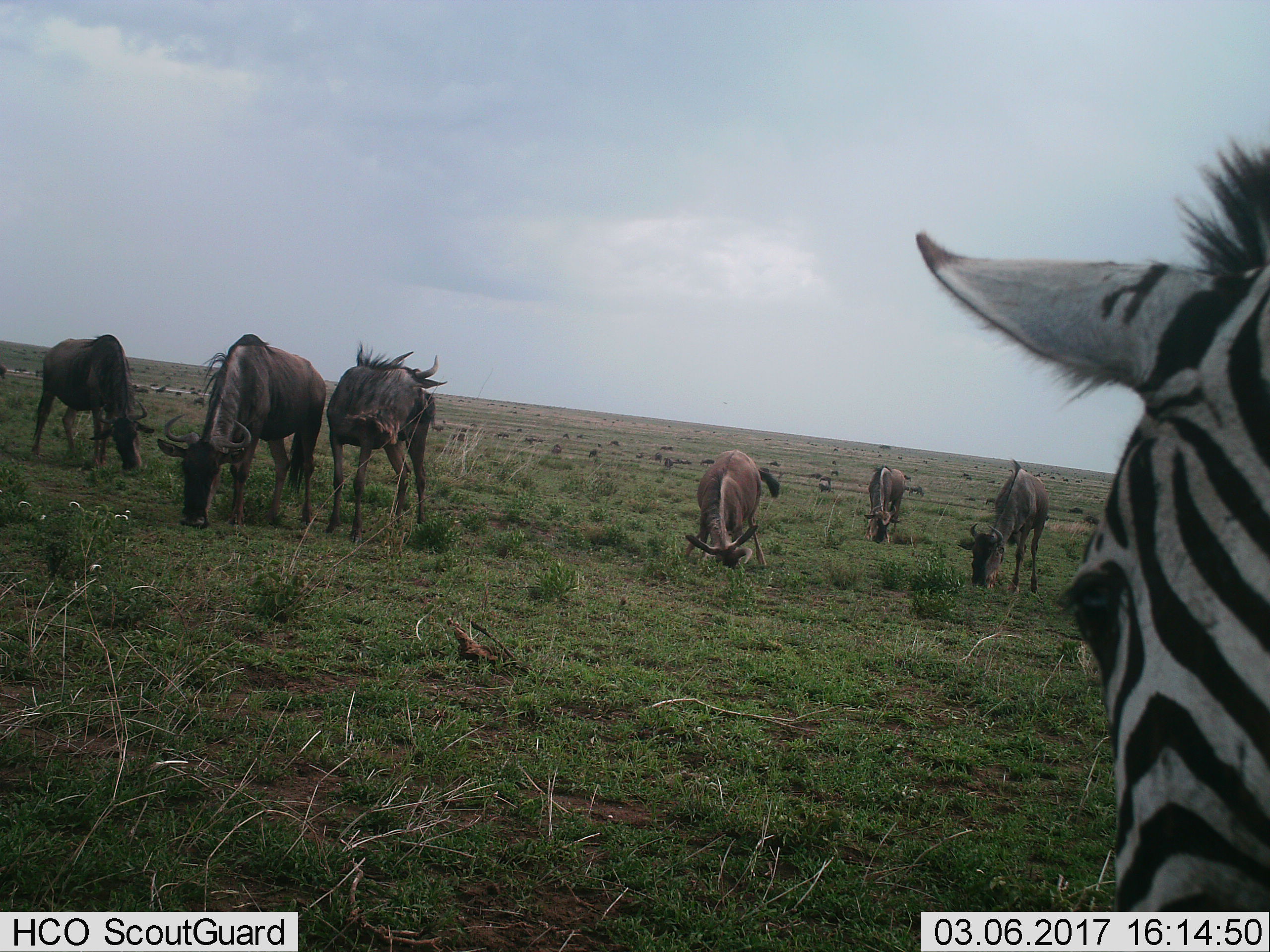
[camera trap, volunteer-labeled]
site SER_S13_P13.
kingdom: Animalia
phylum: Chordata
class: Mammalia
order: Artiodactyla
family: Bovidae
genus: Connochaetes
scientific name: Connochaetes taurinus taurinus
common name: blue wildebeest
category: wildebeestblue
Wildebeestblue (blue wildebeest) (Connochaetes taurinus taurinus), count 11-50. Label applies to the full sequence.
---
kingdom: Animalia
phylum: Chordata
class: Mammalia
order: Perissodactyla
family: Equidae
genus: Equus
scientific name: Equus quagga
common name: plains zebra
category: zebraplains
Zebraplains (plains zebra) (Equus quagga), count 1. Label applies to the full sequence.